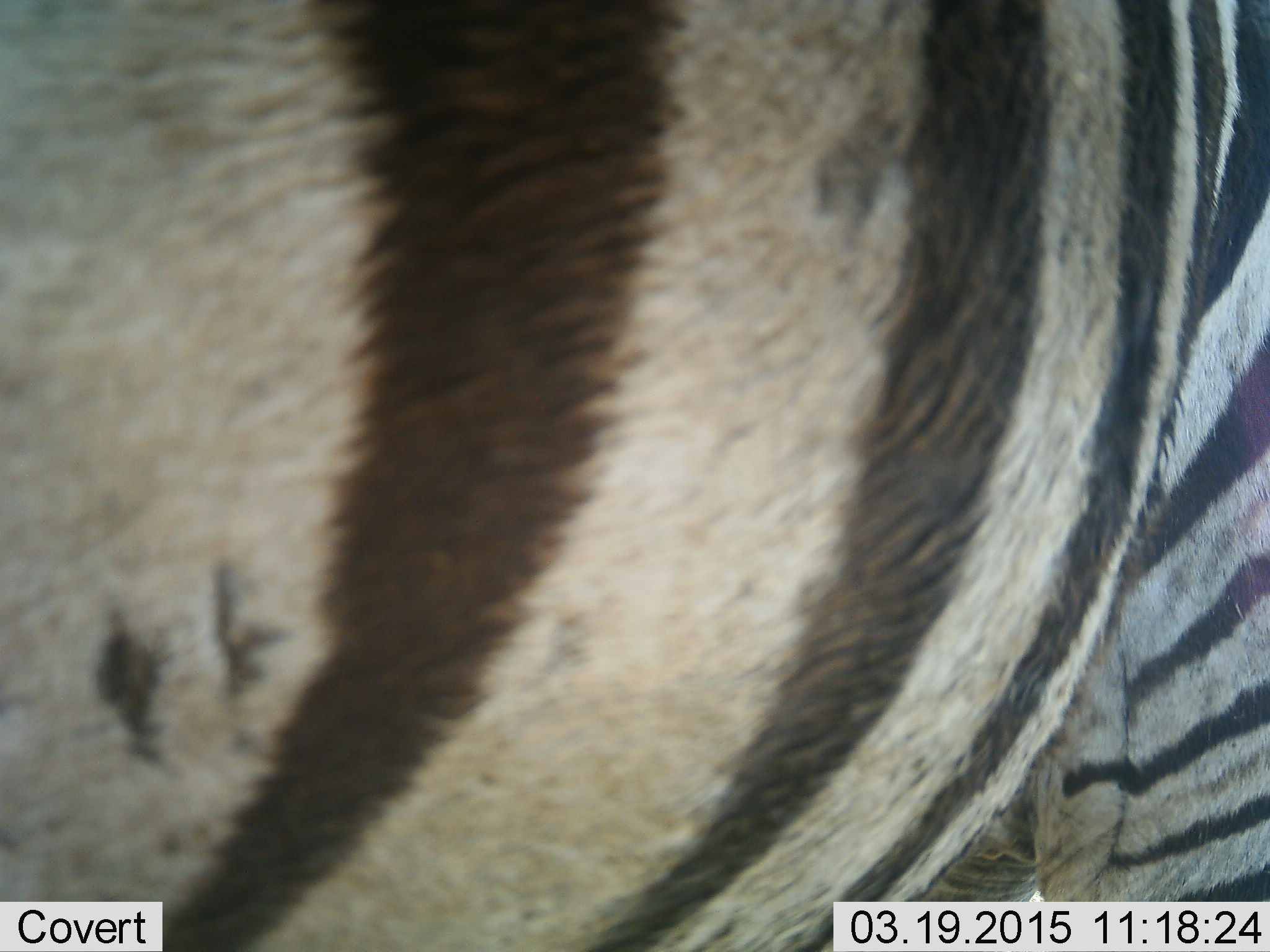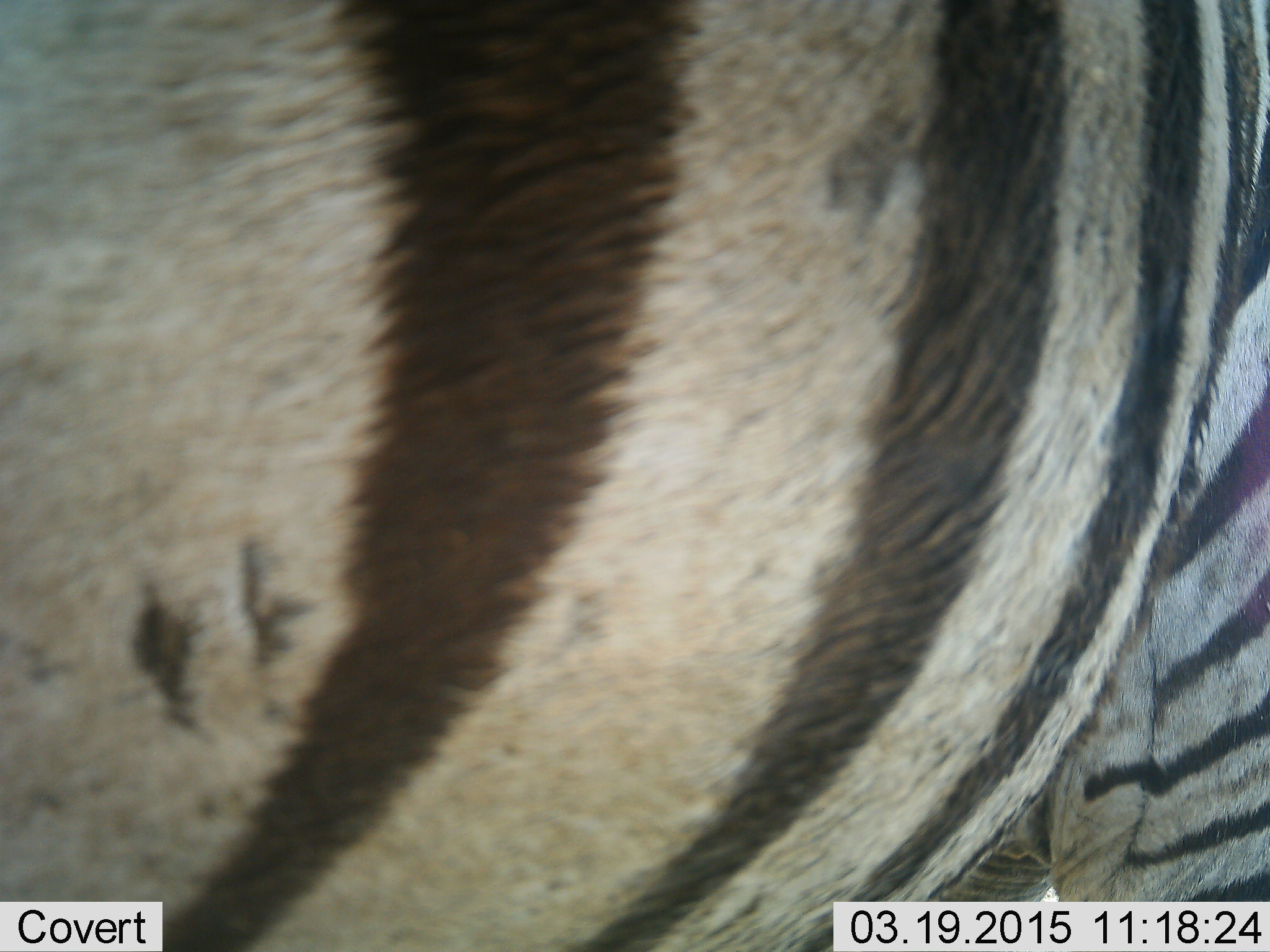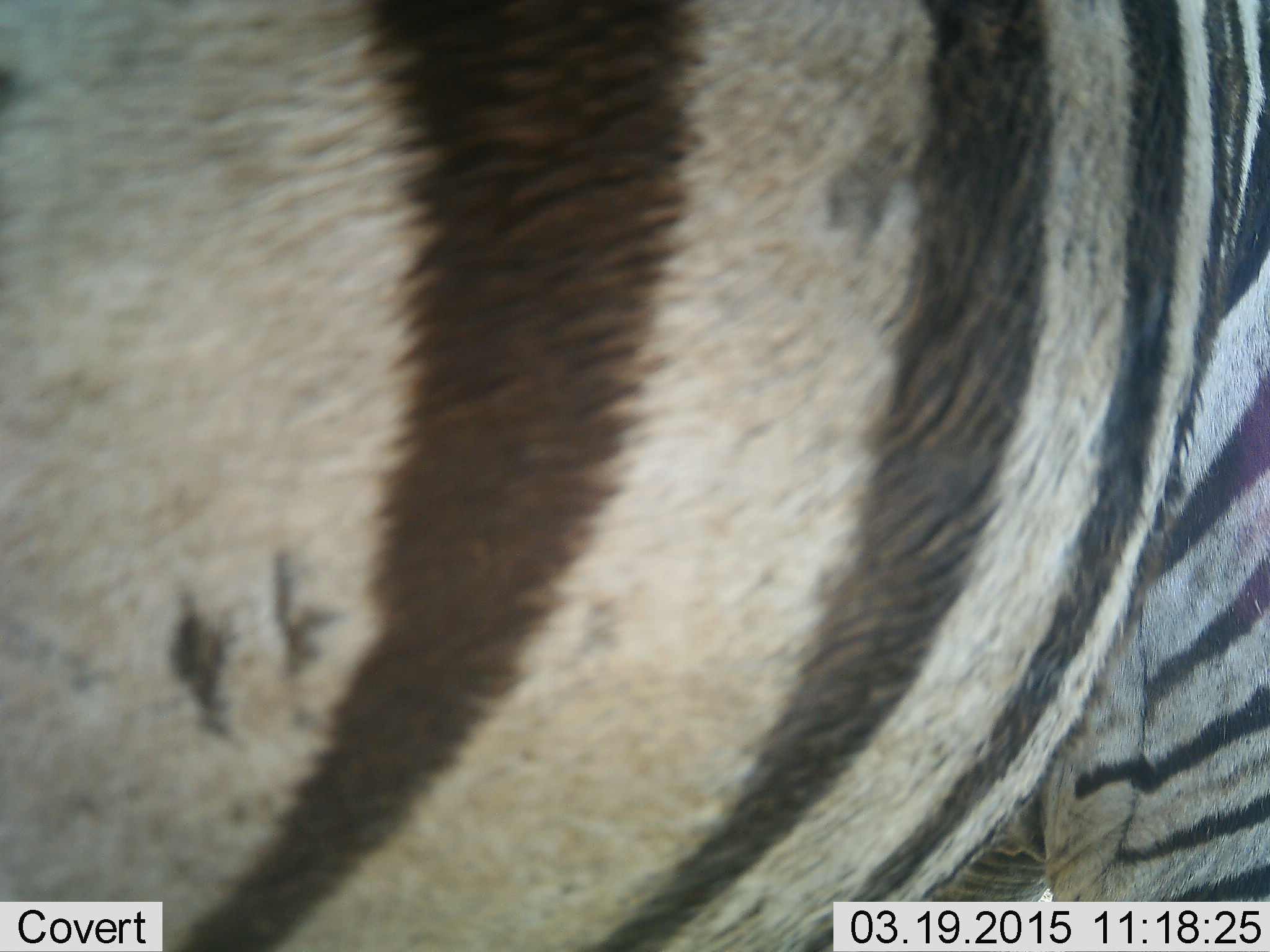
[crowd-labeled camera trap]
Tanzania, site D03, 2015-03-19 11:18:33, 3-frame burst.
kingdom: Animalia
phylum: Chordata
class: Mammalia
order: Perissodactyla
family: Equidae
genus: Equus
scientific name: Equus quagga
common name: plains zebra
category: zebra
Zebra (plains zebra) (Equus quagga), count 1. Behavior (volunteer vote fractions): standing 90%, resting 0%, moving 10%, interacting 0%. Young present (vote fraction): 0%. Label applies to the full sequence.